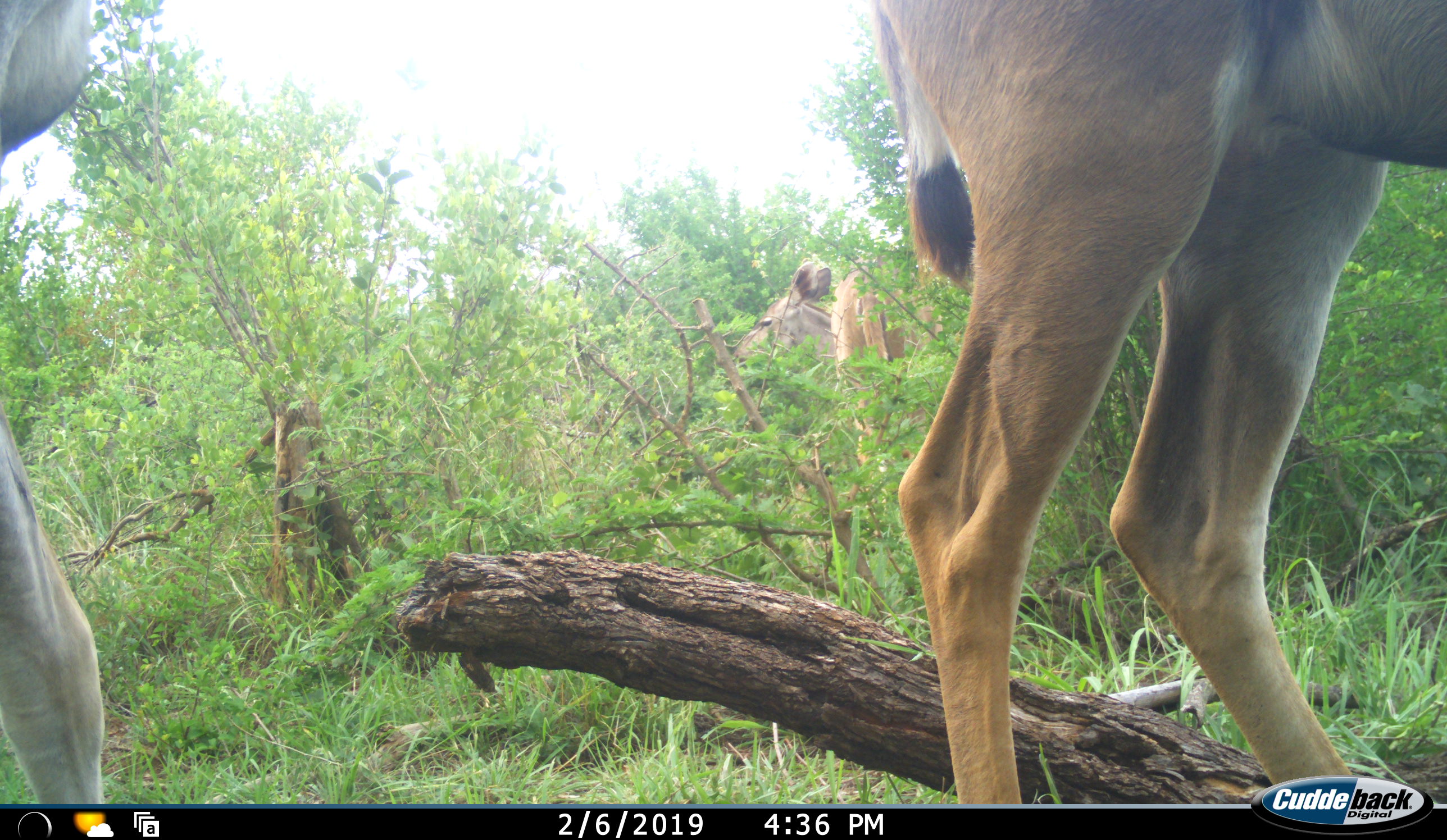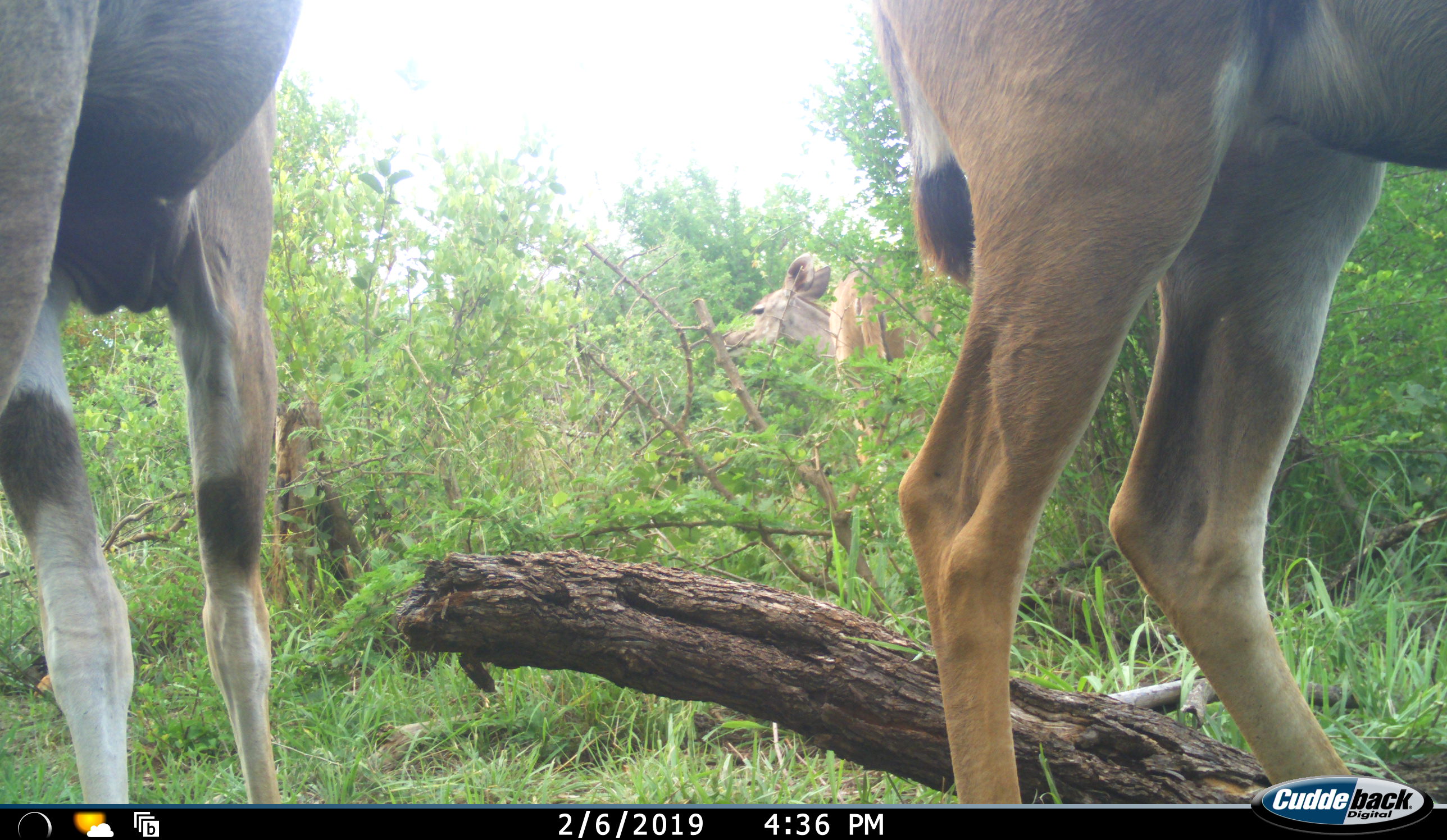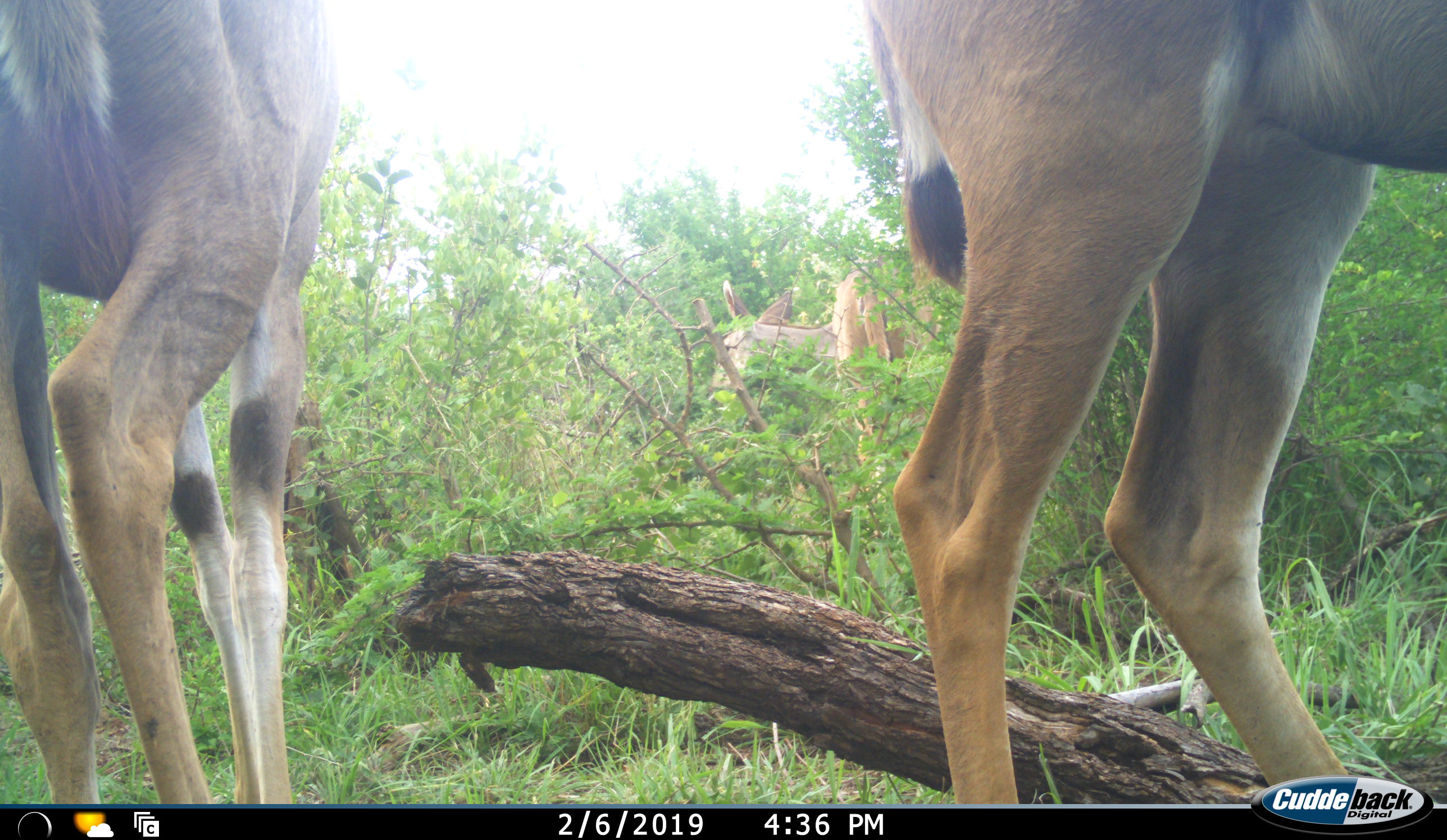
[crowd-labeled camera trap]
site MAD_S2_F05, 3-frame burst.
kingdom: Animalia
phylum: Chordata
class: Mammalia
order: Artiodactyla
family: Bovidae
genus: Aepyceros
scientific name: Aepyceros melampus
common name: impala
Impala (Aepyceros melampus), count 3. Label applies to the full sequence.